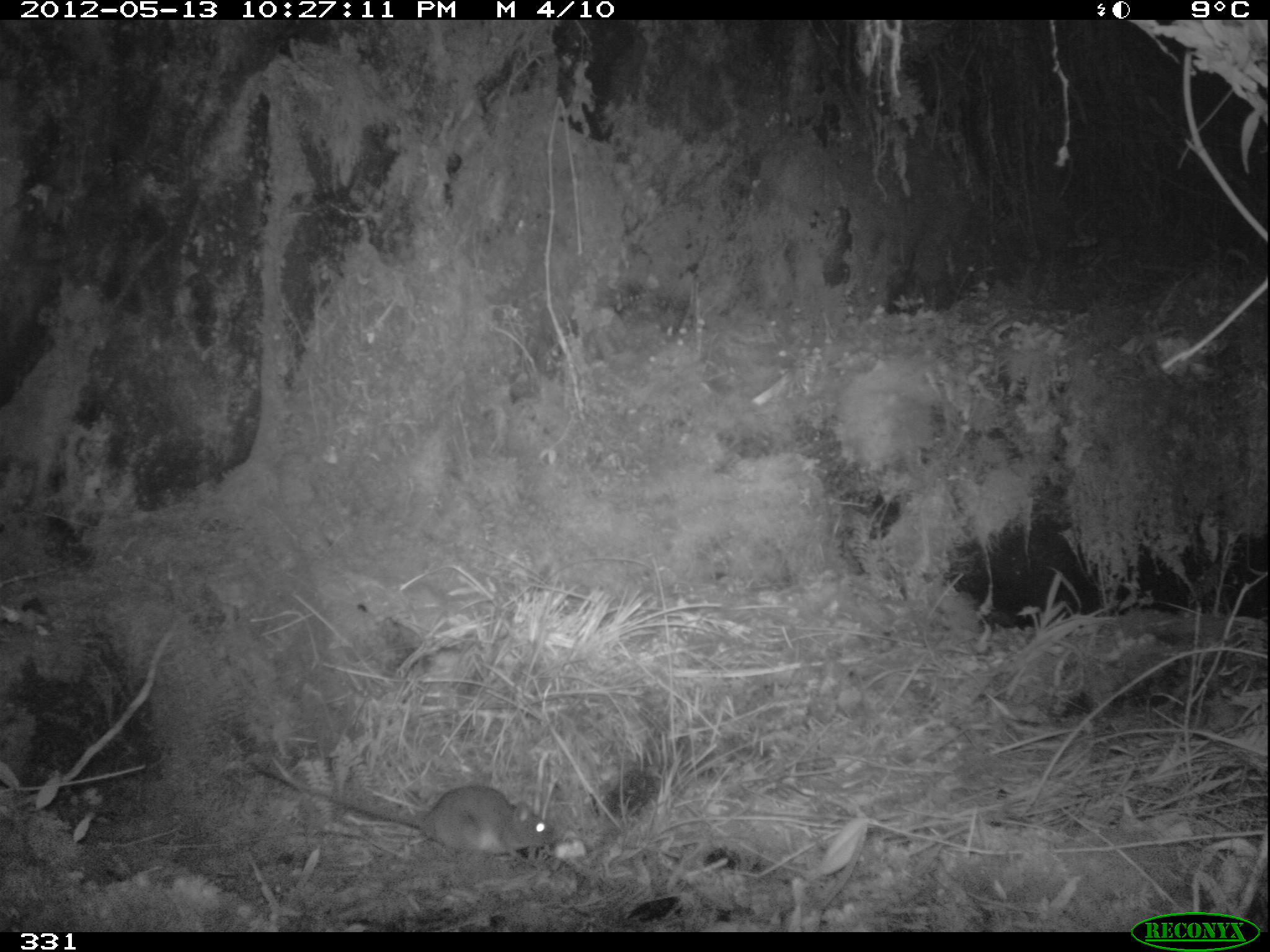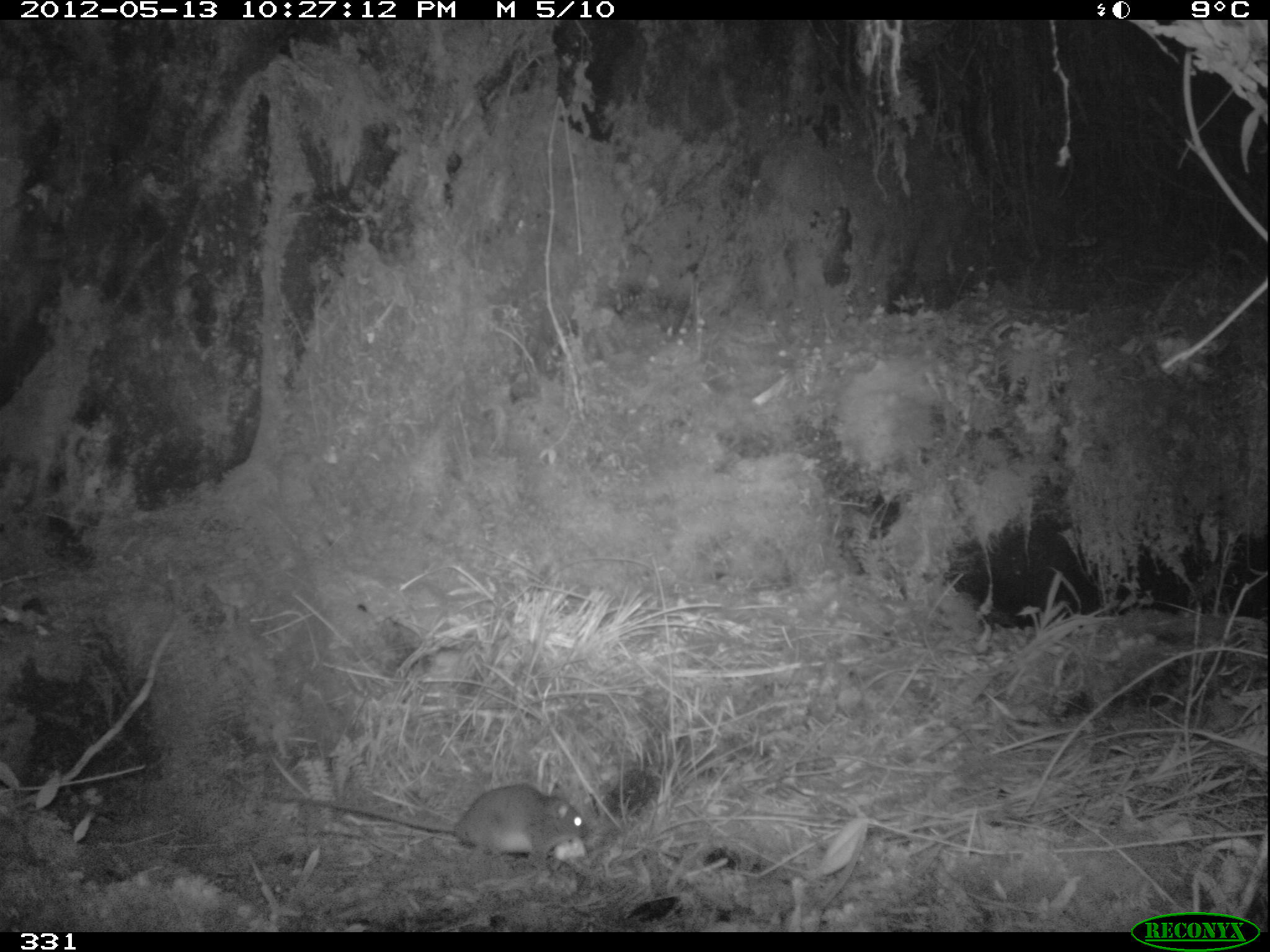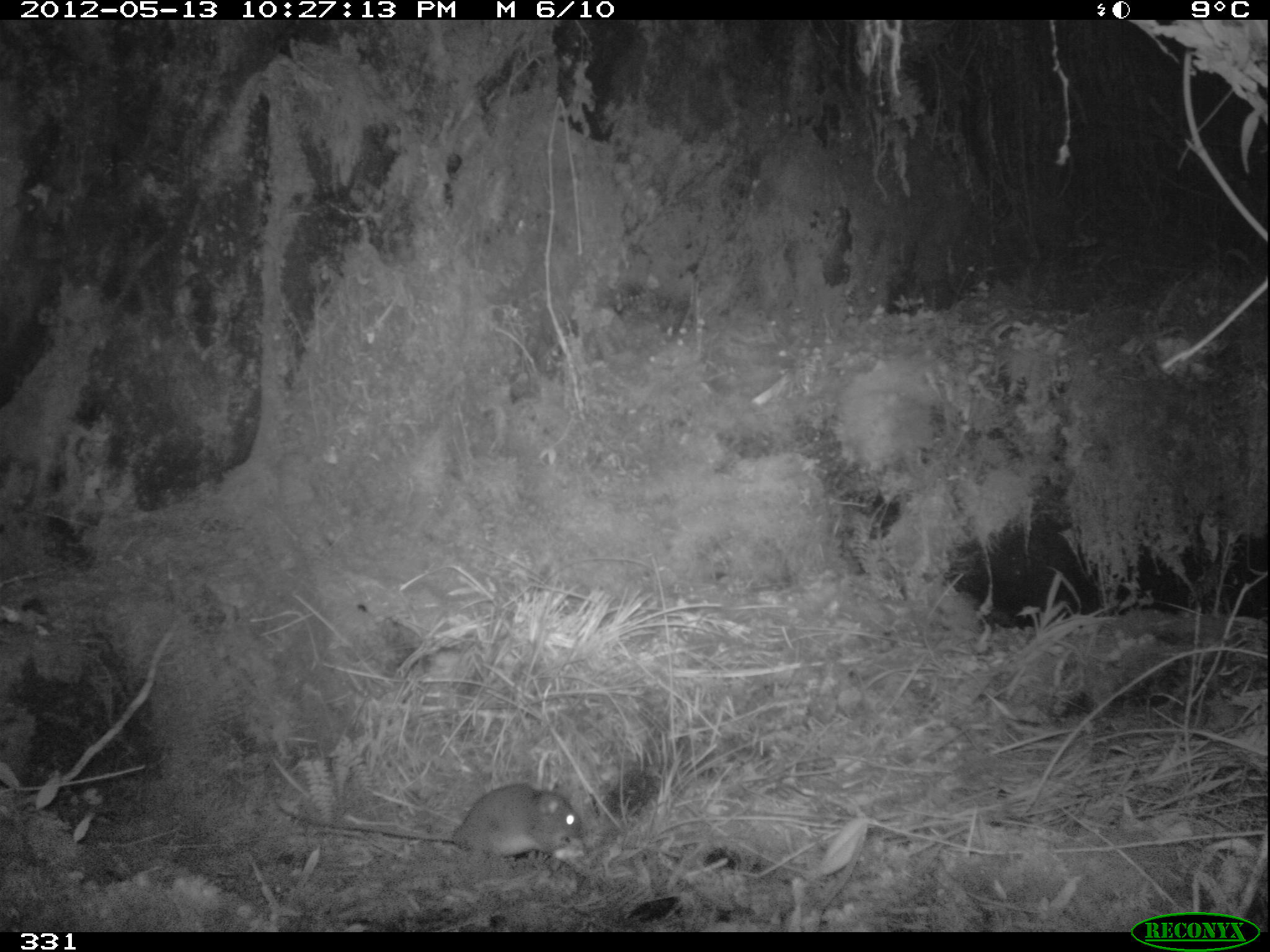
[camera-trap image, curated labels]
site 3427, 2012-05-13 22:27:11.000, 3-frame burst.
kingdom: Animalia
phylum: Chordata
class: Mammalia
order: Rodentia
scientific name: Rodentia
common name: rodents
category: unknown rodent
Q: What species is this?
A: Unknown rodent (rodents) (Rodentia).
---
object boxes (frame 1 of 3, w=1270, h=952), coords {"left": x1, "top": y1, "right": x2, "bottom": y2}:
unknown rodent: {"left": 248, "top": 753, "right": 558, "bottom": 855}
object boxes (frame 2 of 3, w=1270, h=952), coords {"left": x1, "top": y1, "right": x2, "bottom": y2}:
unknown rodent: {"left": 263, "top": 782, "right": 588, "bottom": 876}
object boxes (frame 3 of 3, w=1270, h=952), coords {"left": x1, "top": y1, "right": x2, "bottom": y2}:
unknown rodent: {"left": 276, "top": 782, "right": 584, "bottom": 860}